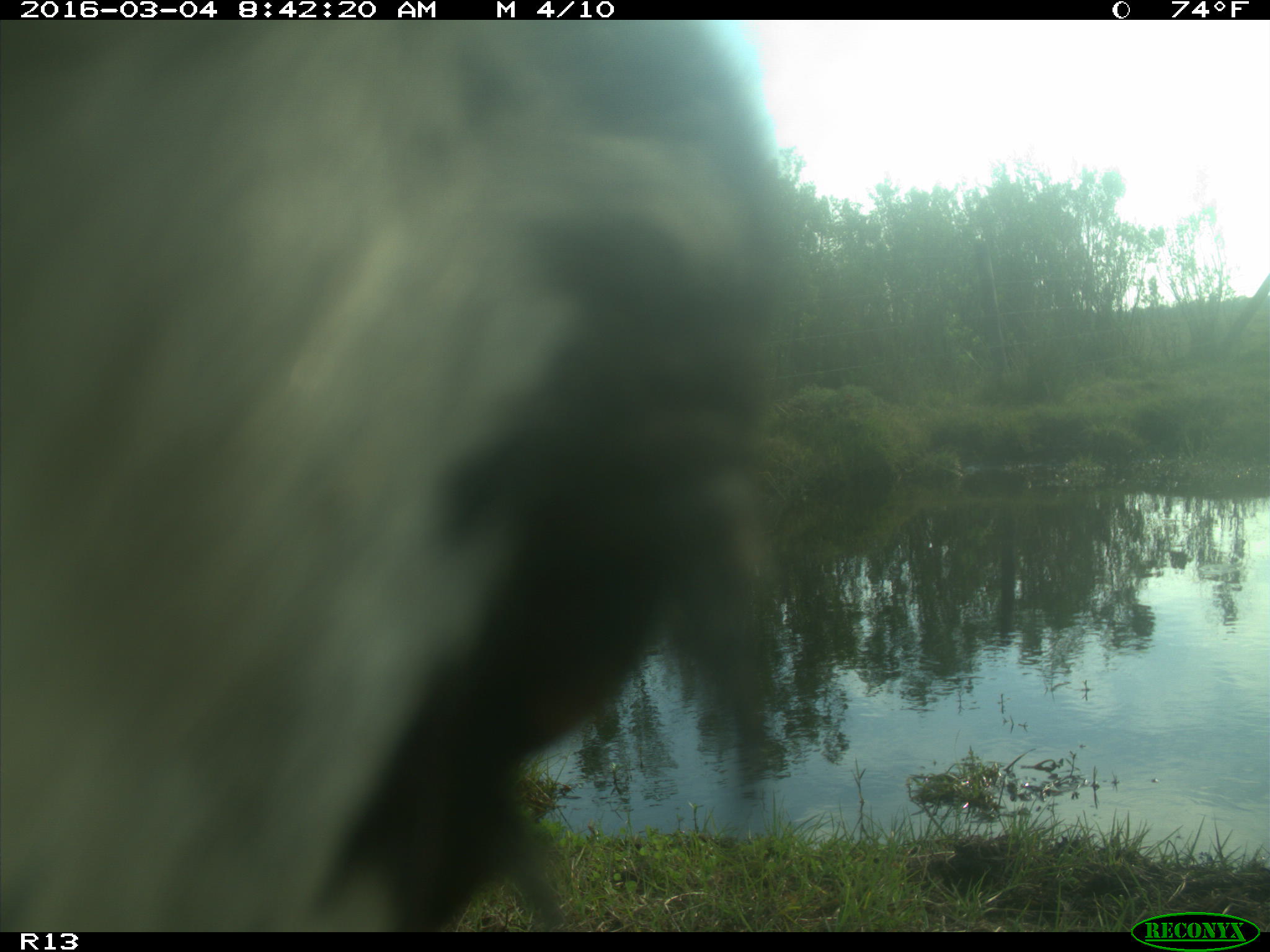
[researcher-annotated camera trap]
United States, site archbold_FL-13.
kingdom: Animalia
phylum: Chordata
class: Mammalia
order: Artiodactyla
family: Bovidae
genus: Bos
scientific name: Bos taurus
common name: domestic cow